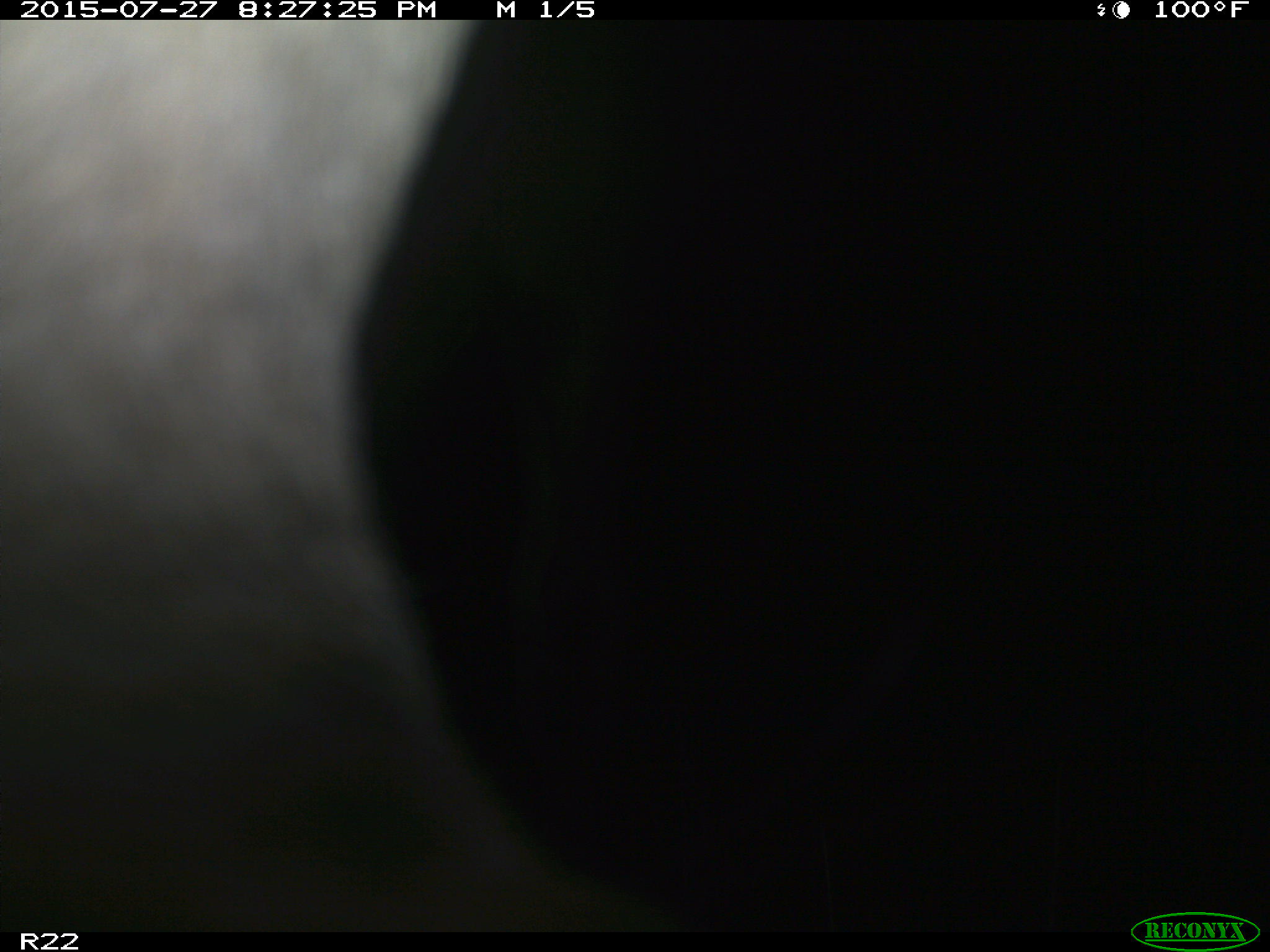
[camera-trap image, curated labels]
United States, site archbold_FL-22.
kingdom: Animalia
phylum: Chordata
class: Mammalia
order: Artiodactyla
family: Bovidae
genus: Bos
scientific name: Bos taurus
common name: domestic cow